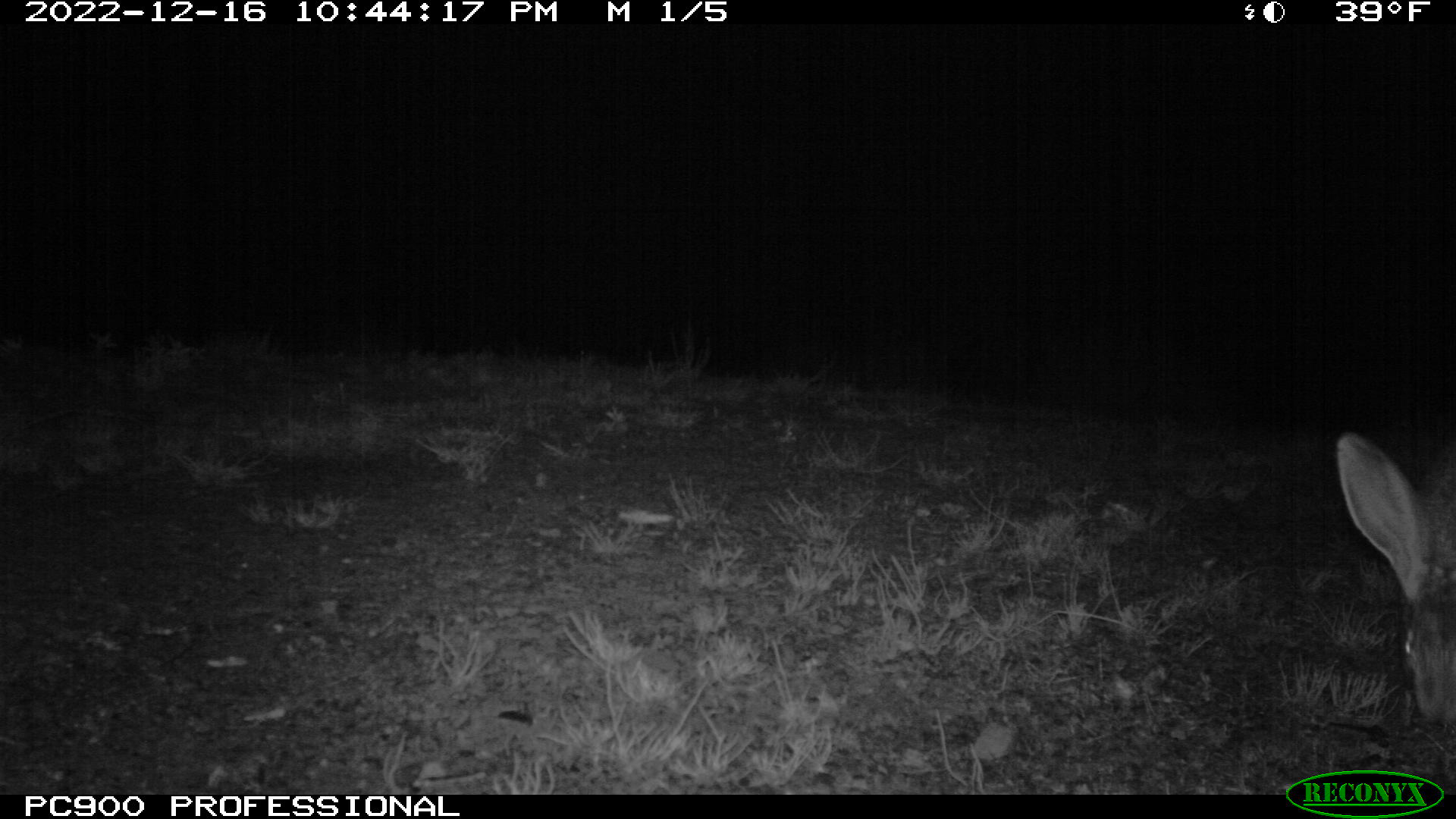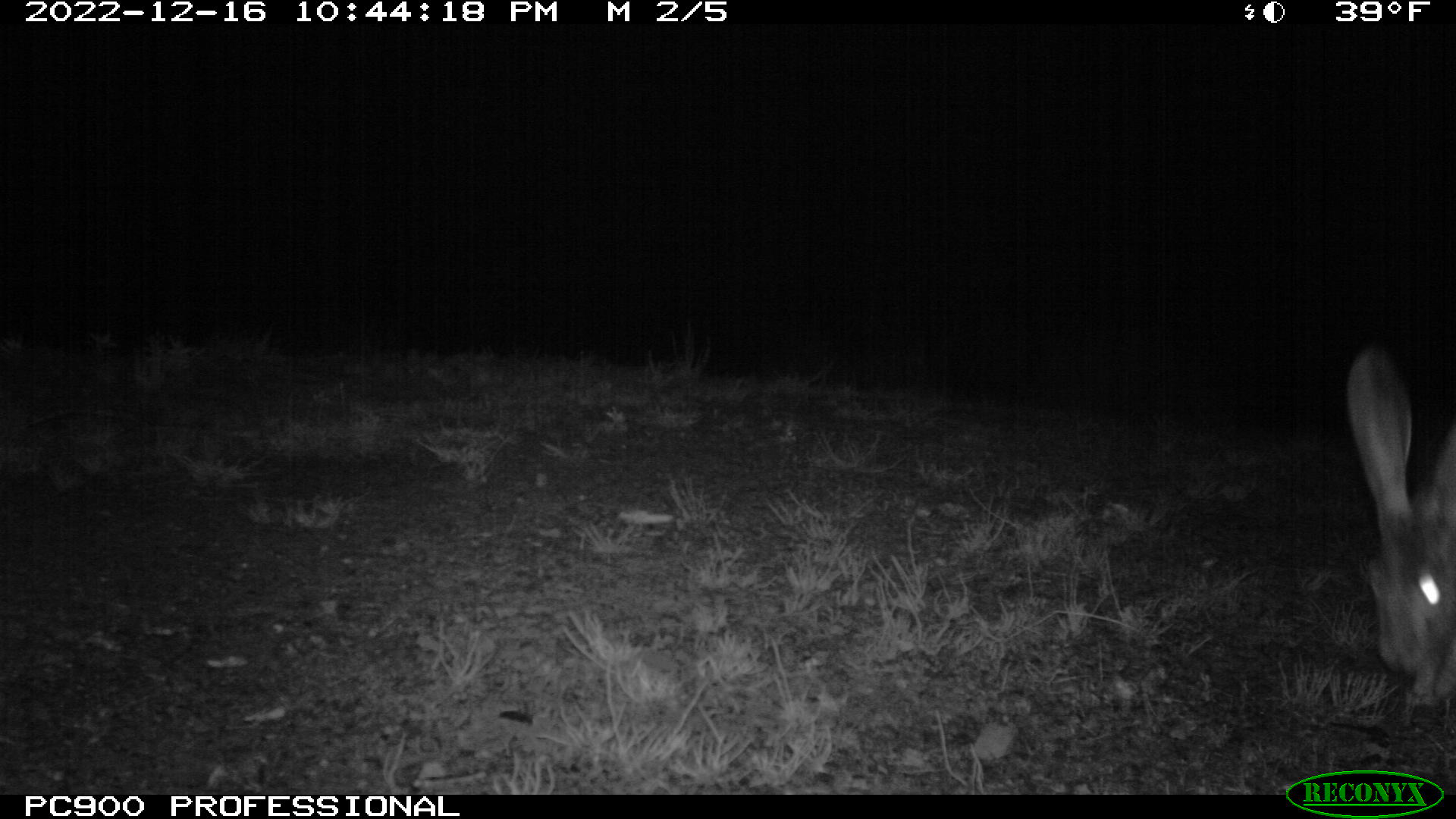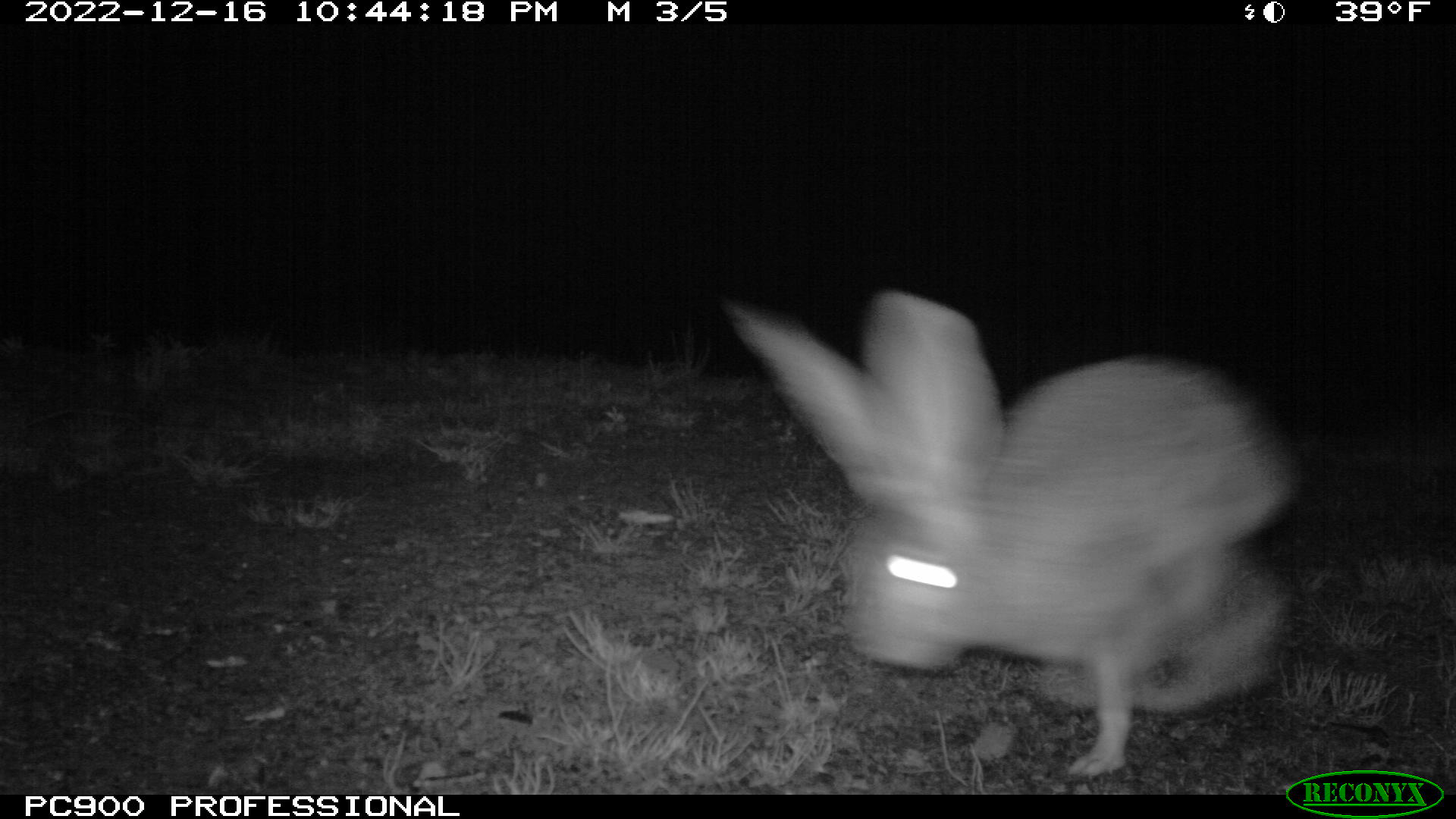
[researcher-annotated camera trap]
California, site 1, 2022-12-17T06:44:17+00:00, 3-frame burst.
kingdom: Animalia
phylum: Chordata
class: Mammalia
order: Lagomorpha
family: Leporidae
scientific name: Leporidae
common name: rabbit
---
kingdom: Animalia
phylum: Chordata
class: Mammalia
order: Lagomorpha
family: Leporidae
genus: Lepus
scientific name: Lepus californicus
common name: black-tailed jackrabbit